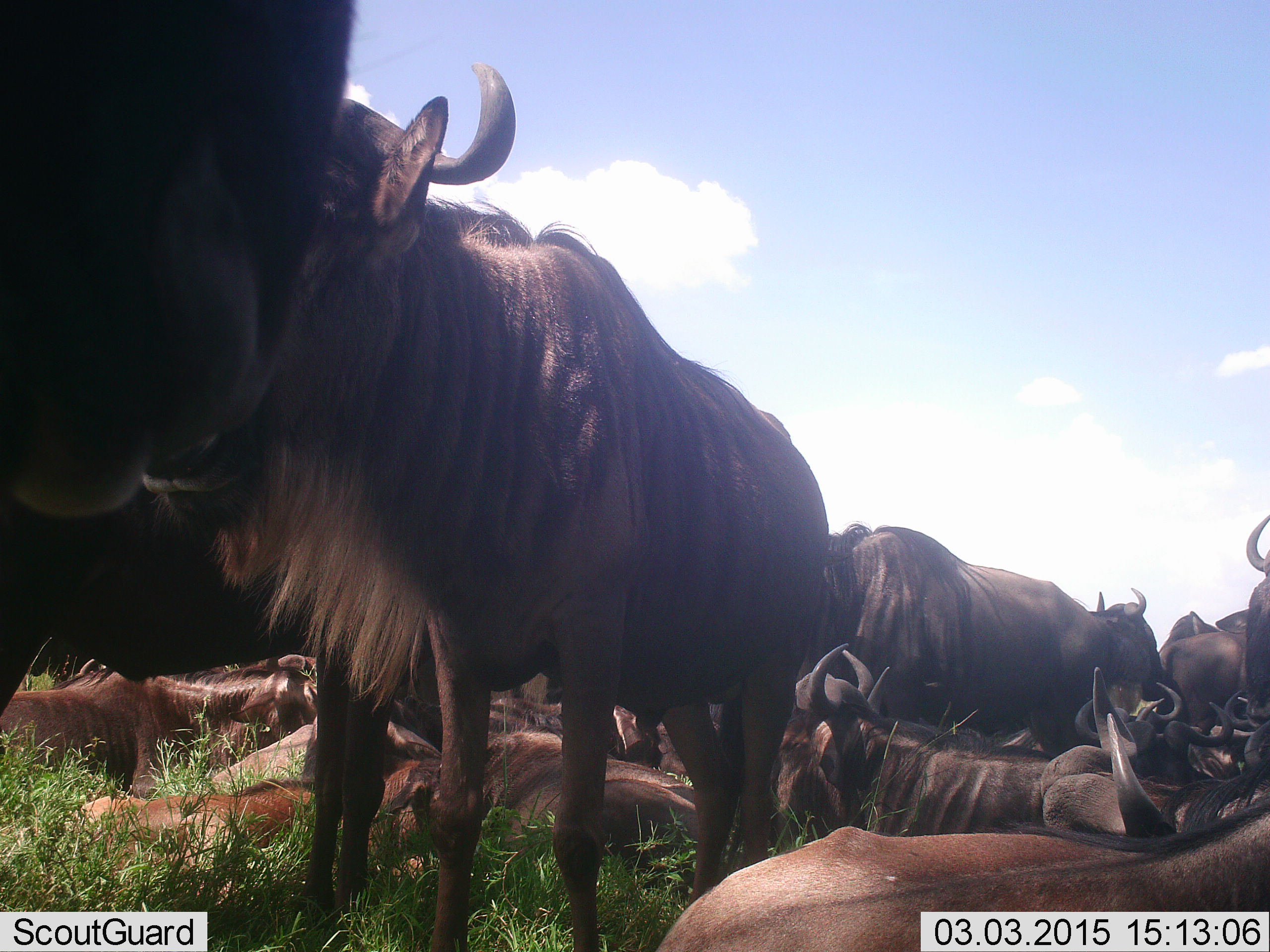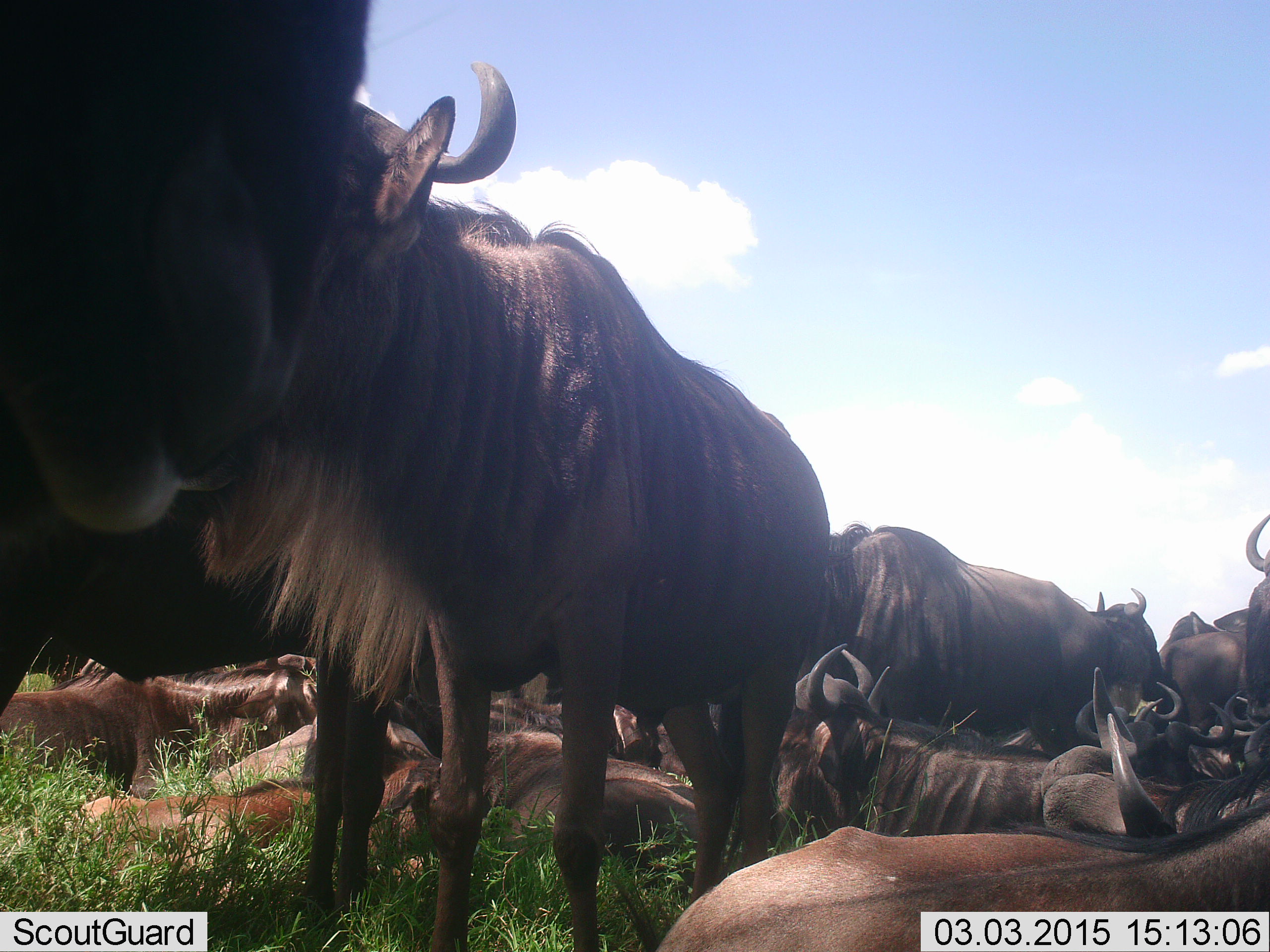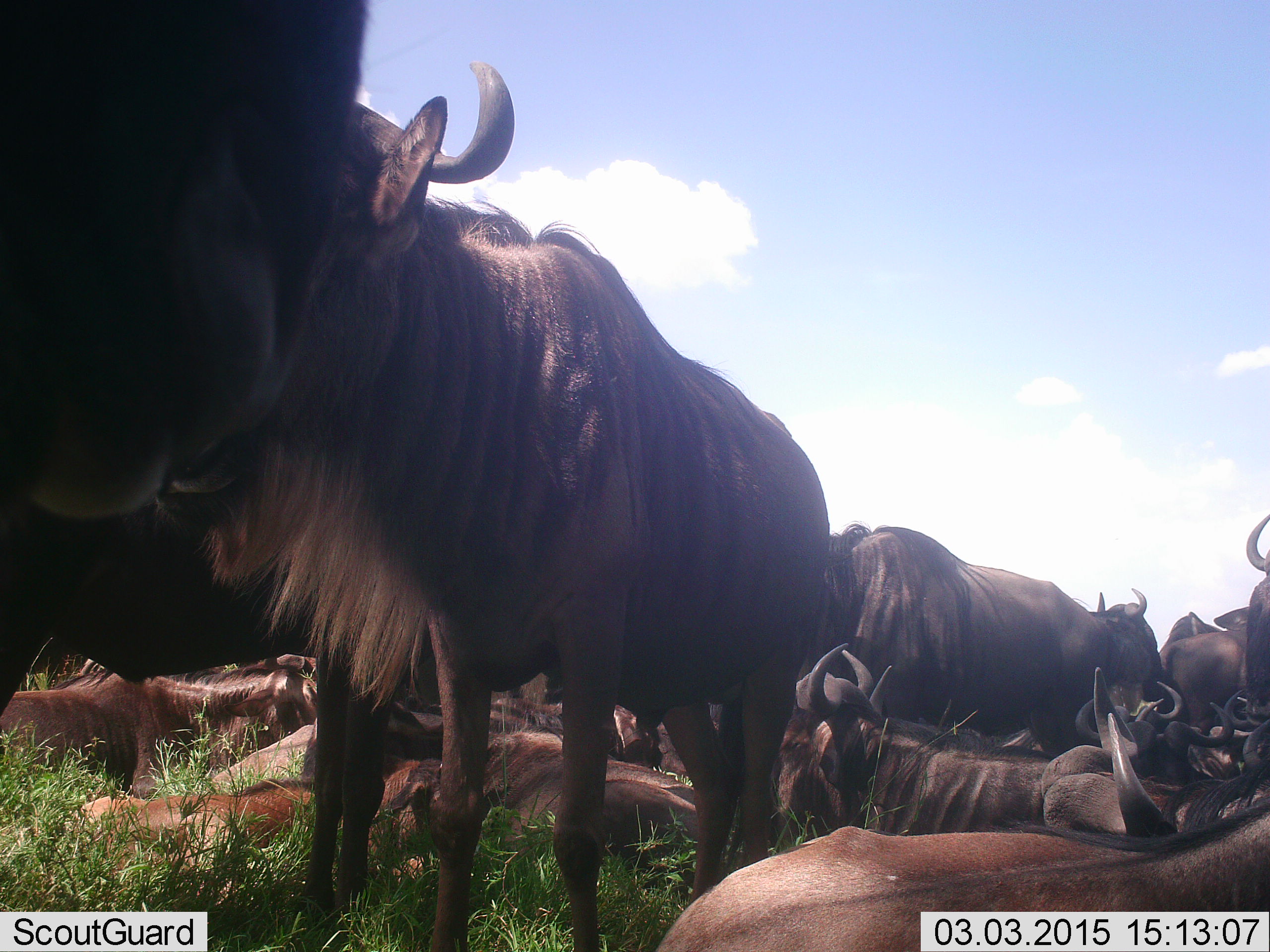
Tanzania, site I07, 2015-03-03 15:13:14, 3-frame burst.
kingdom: Animalia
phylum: Chordata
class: Mammalia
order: Artiodactyla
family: Bovidae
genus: Connochaetes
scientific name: Connochaetes taurinus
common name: blue wildebeest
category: wildebeest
Wildebeest (blue wildebeest) (Connochaetes taurinus), count 11-50. Behavior (volunteer vote fractions): standing 80%, resting 100%, moving 0%, interacting 10%. Young present (vote fraction): 30%. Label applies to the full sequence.